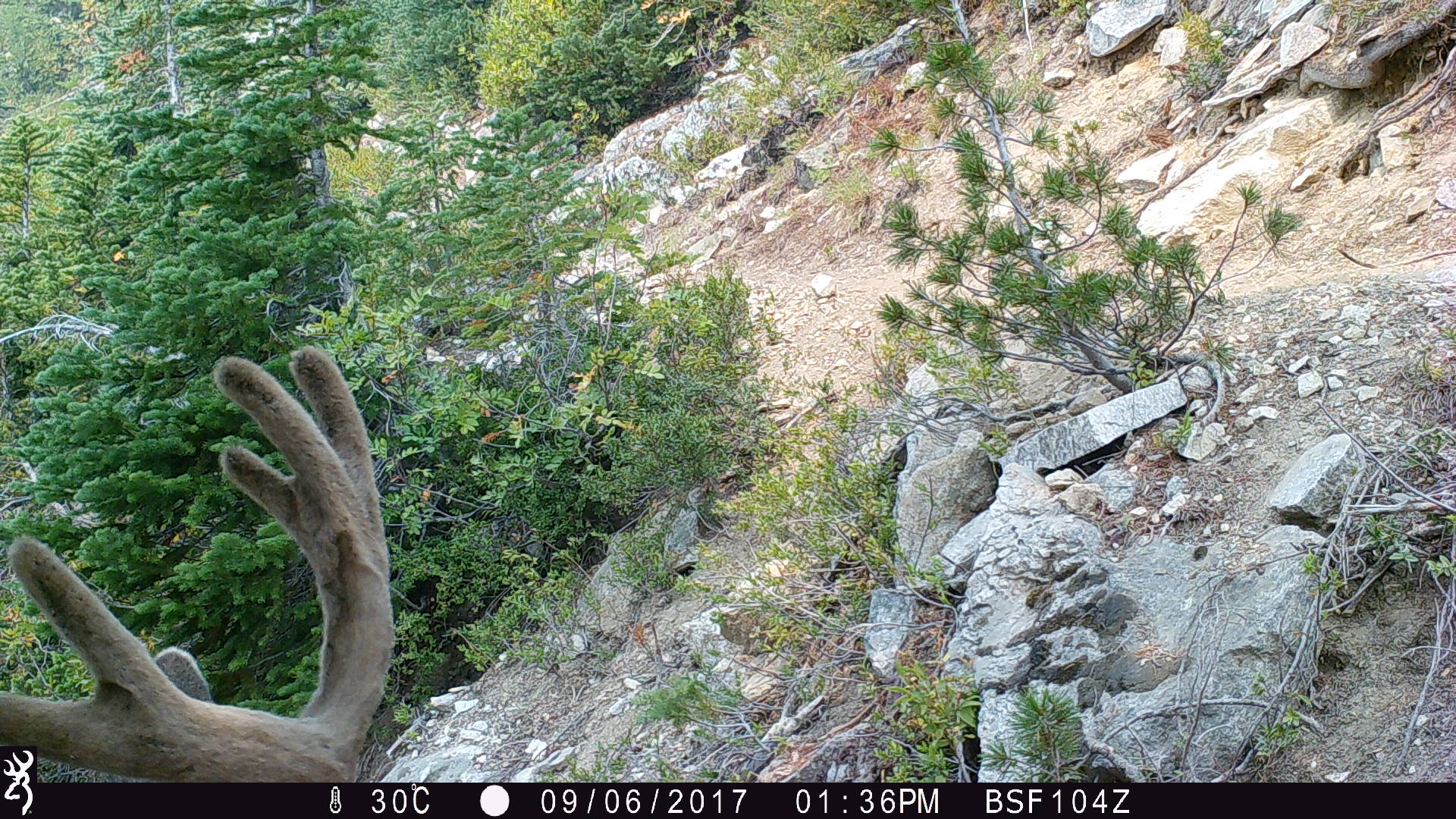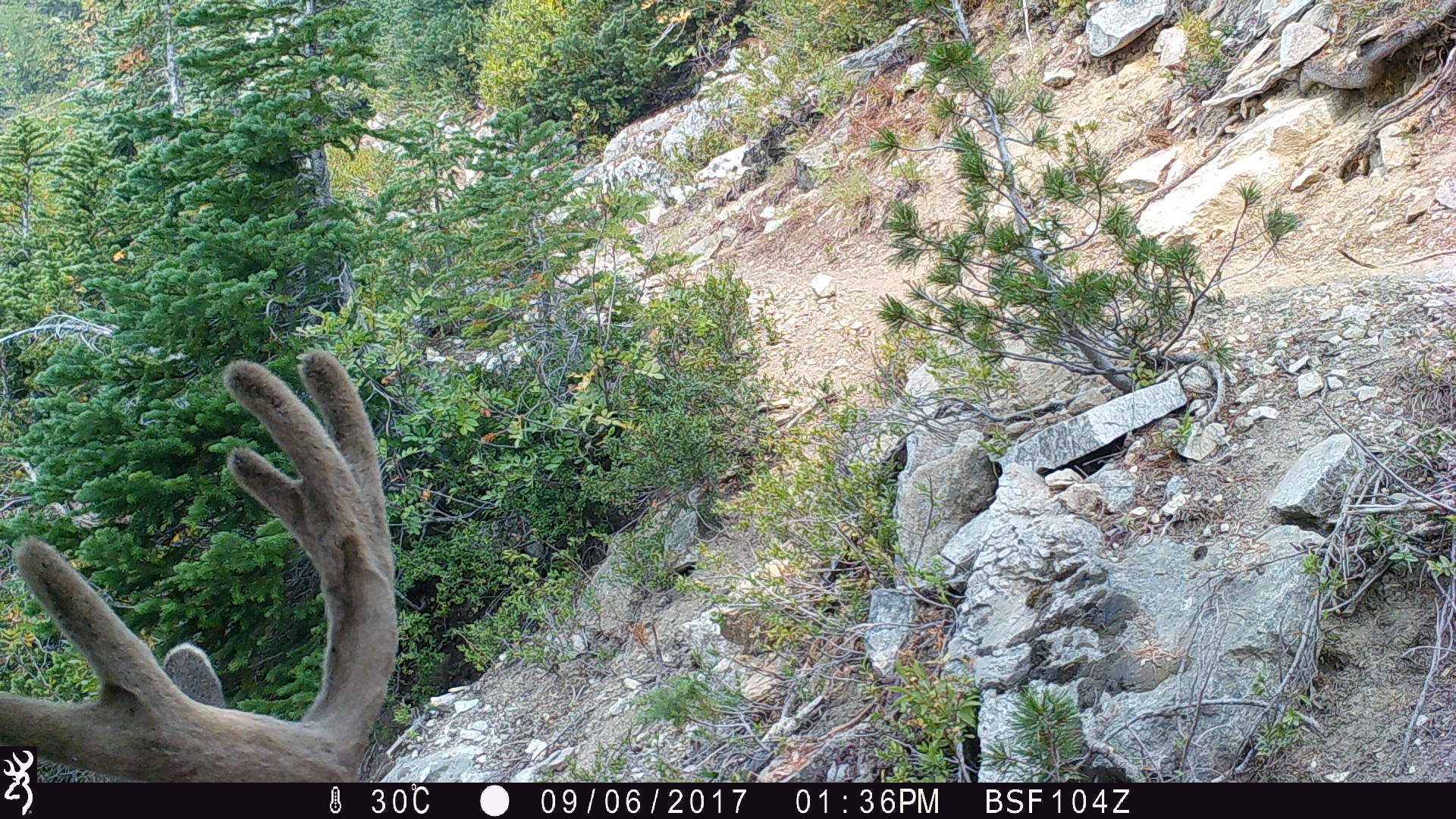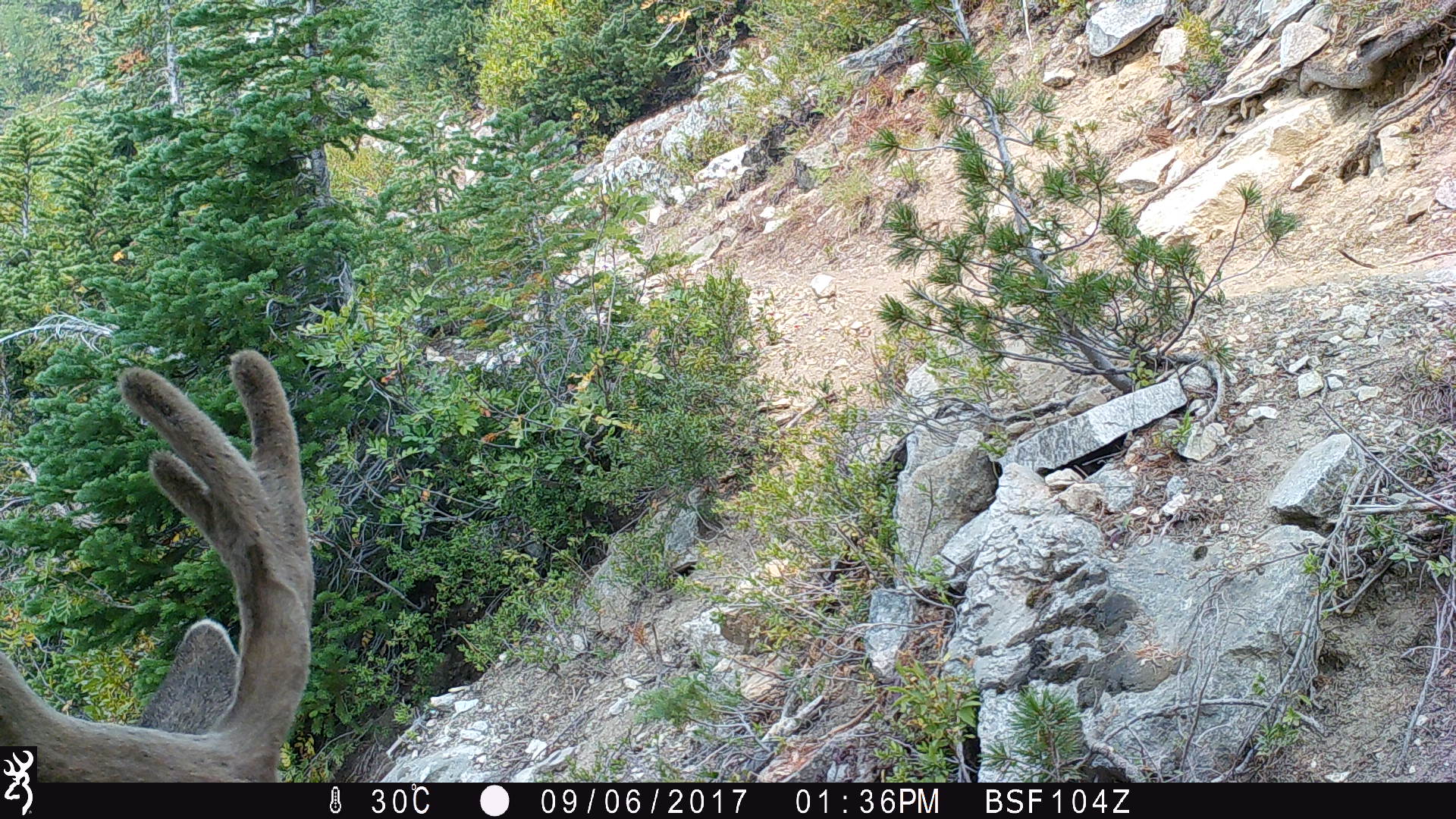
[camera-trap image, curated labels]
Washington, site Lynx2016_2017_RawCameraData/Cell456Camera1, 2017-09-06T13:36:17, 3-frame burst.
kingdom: Animalia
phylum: Chordata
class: Mammalia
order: Artiodactyla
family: Cervidae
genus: Odocoileus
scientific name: Odocoileus hemionus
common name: mule deer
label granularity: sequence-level